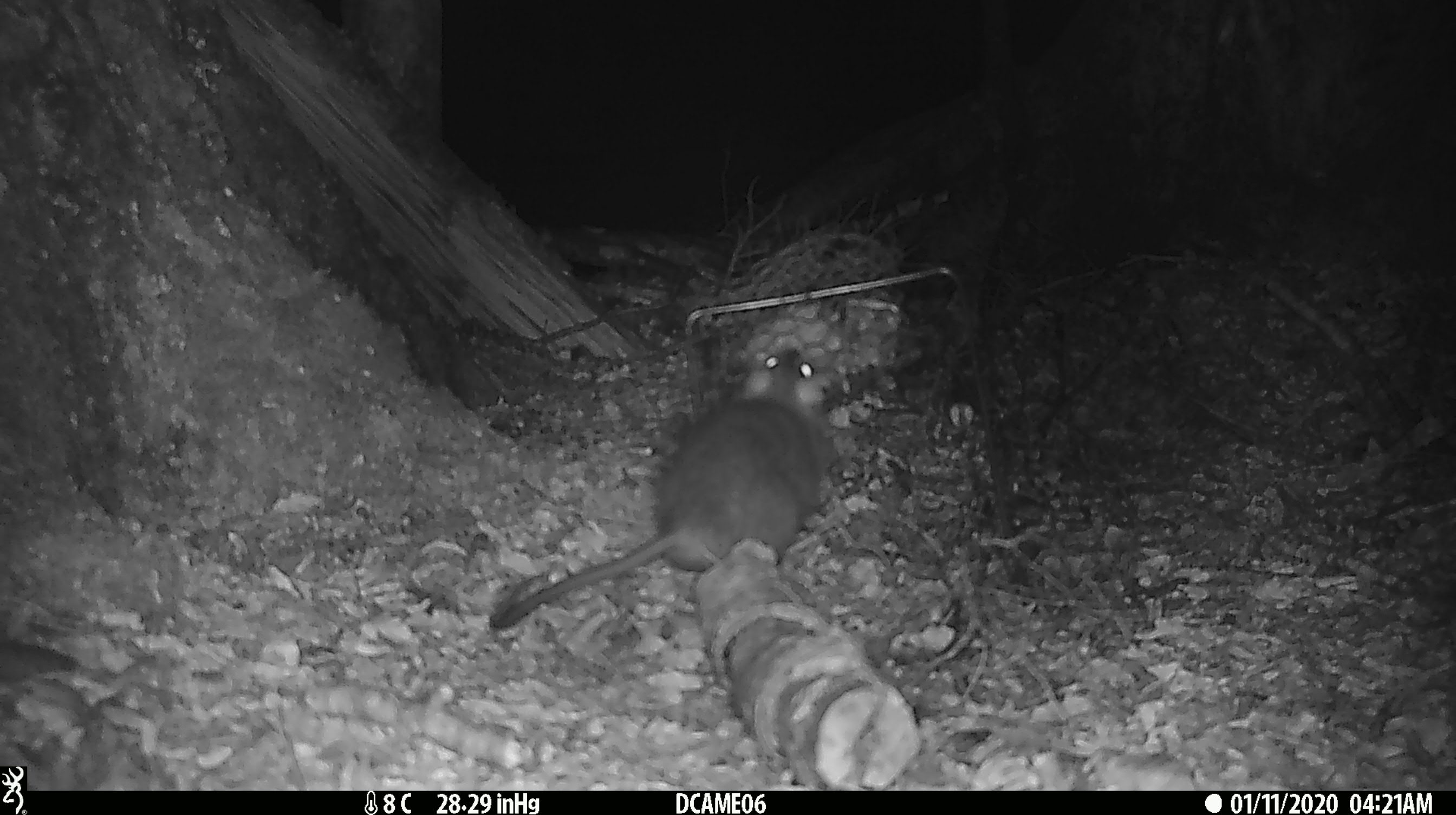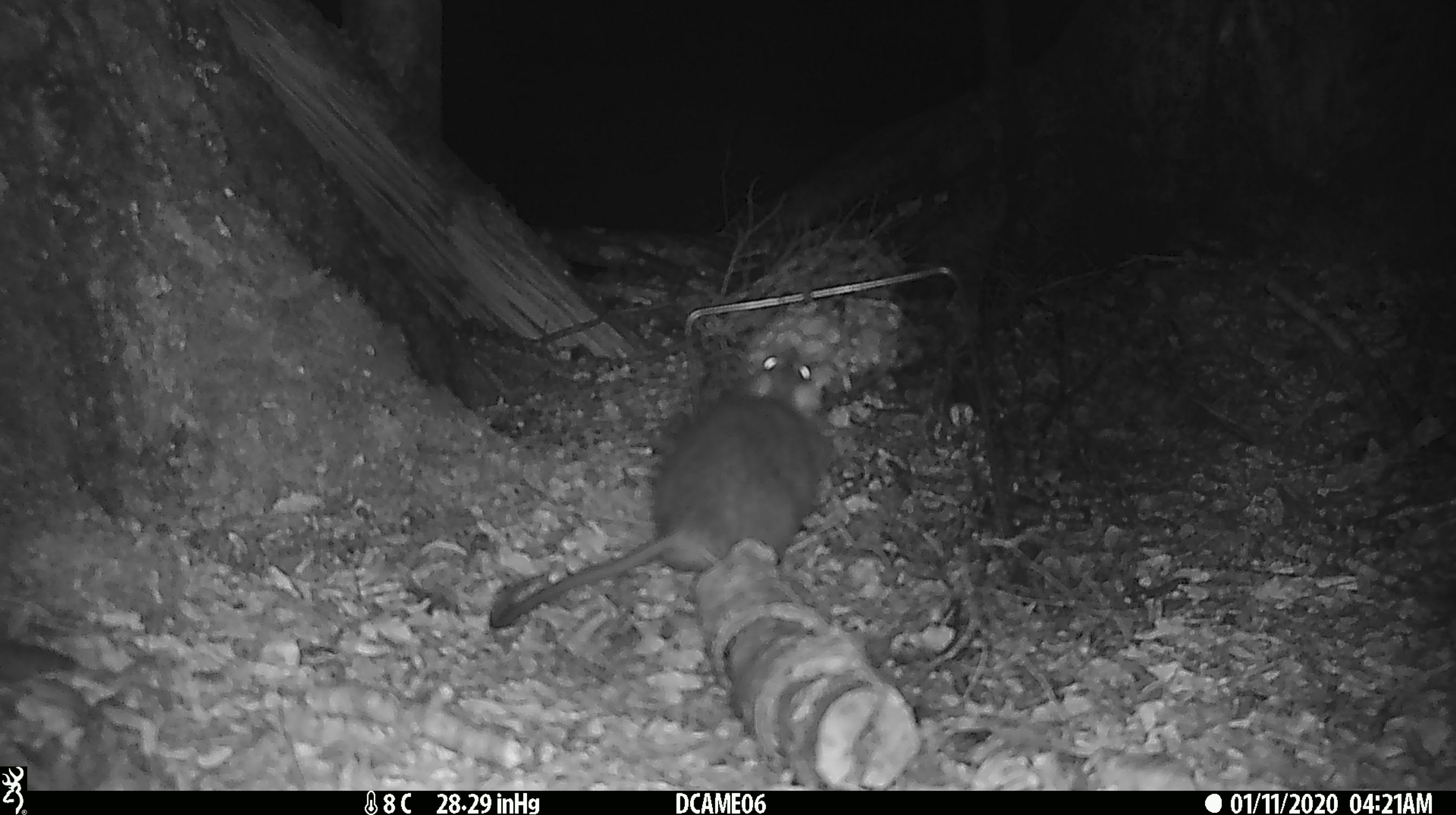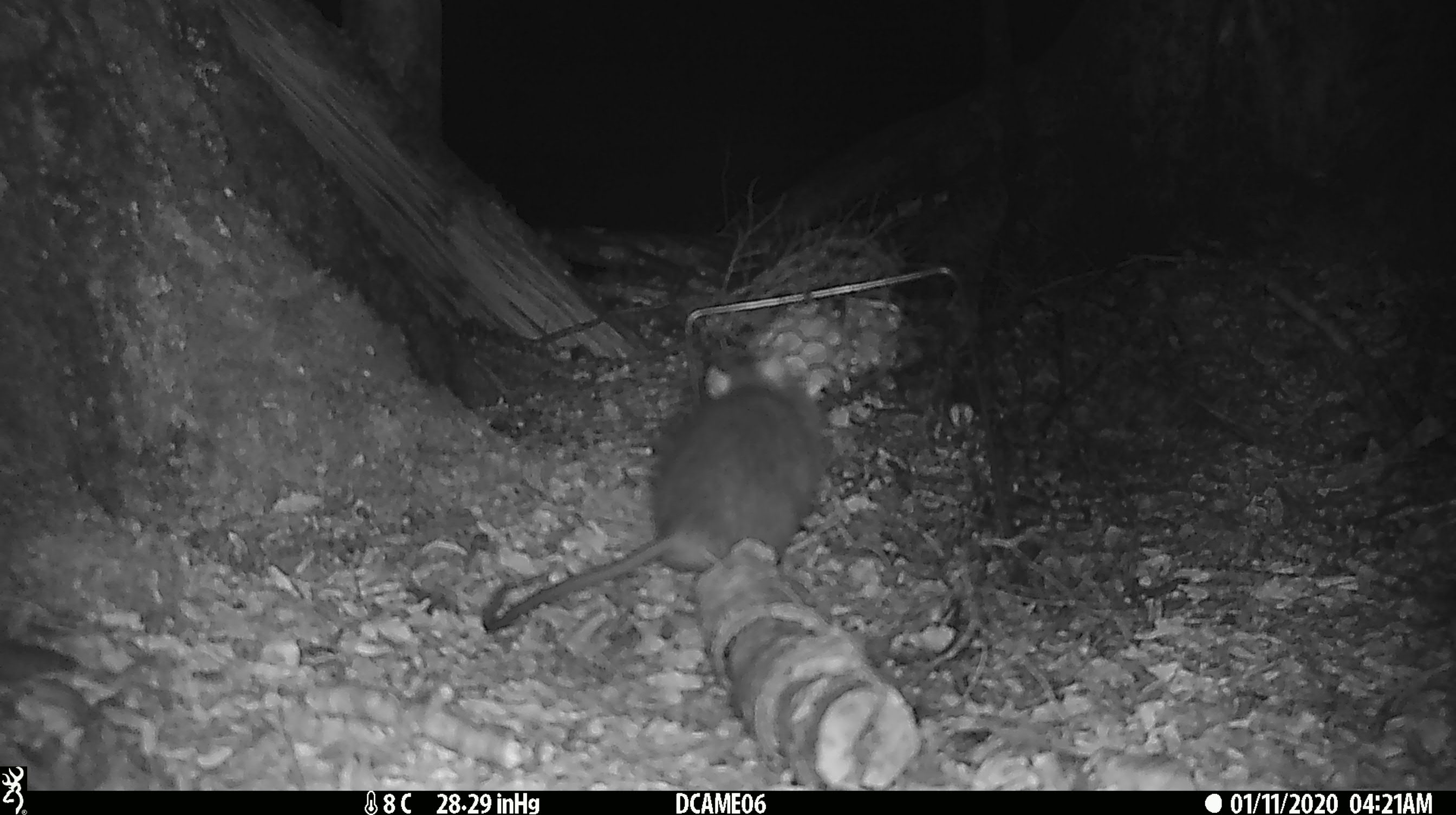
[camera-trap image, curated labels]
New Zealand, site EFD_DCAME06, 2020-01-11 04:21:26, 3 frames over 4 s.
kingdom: Animalia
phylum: Chordata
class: Mammalia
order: Rodentia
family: Muridae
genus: Rattus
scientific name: Rattus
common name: rat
Rat (Rattus).